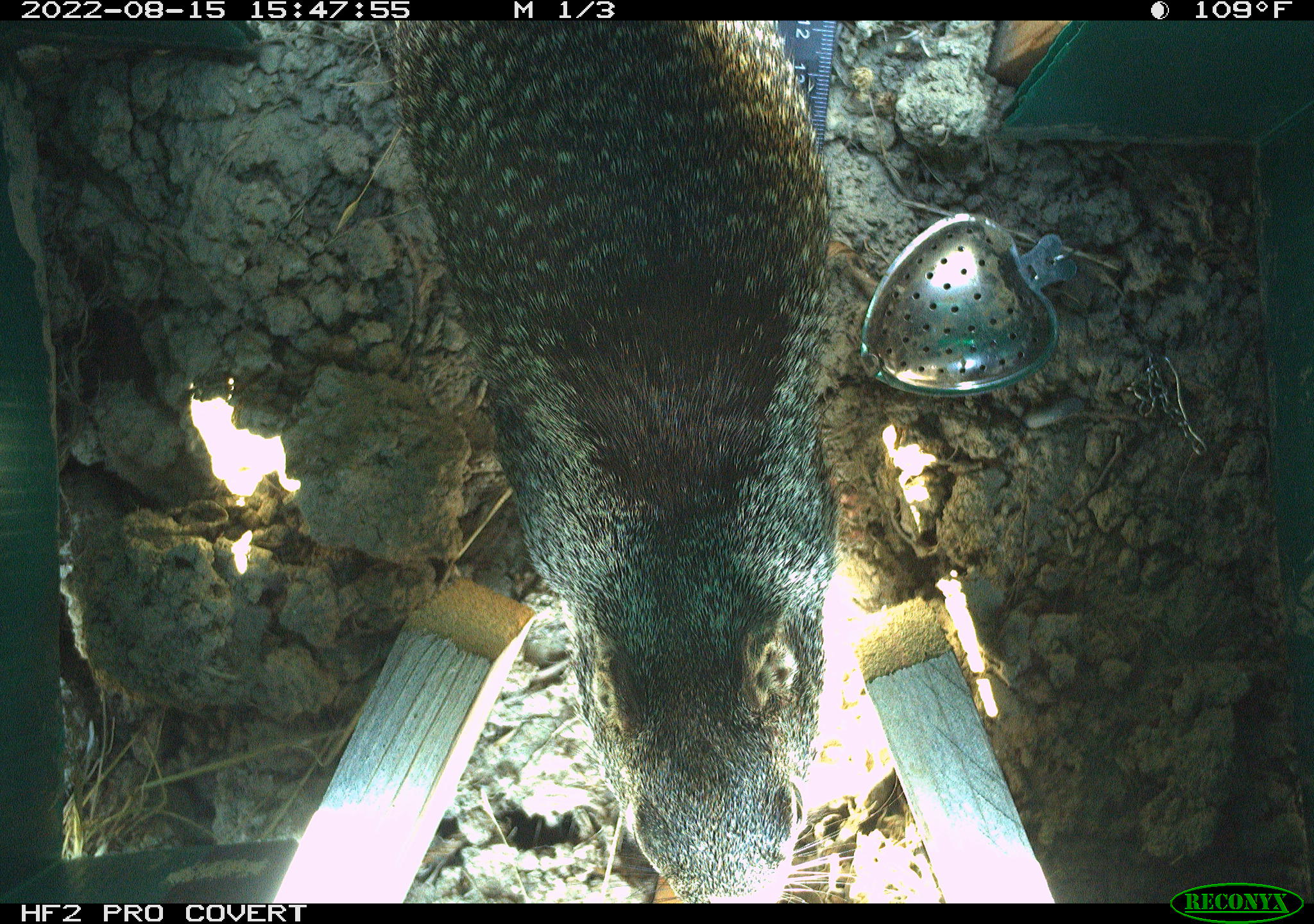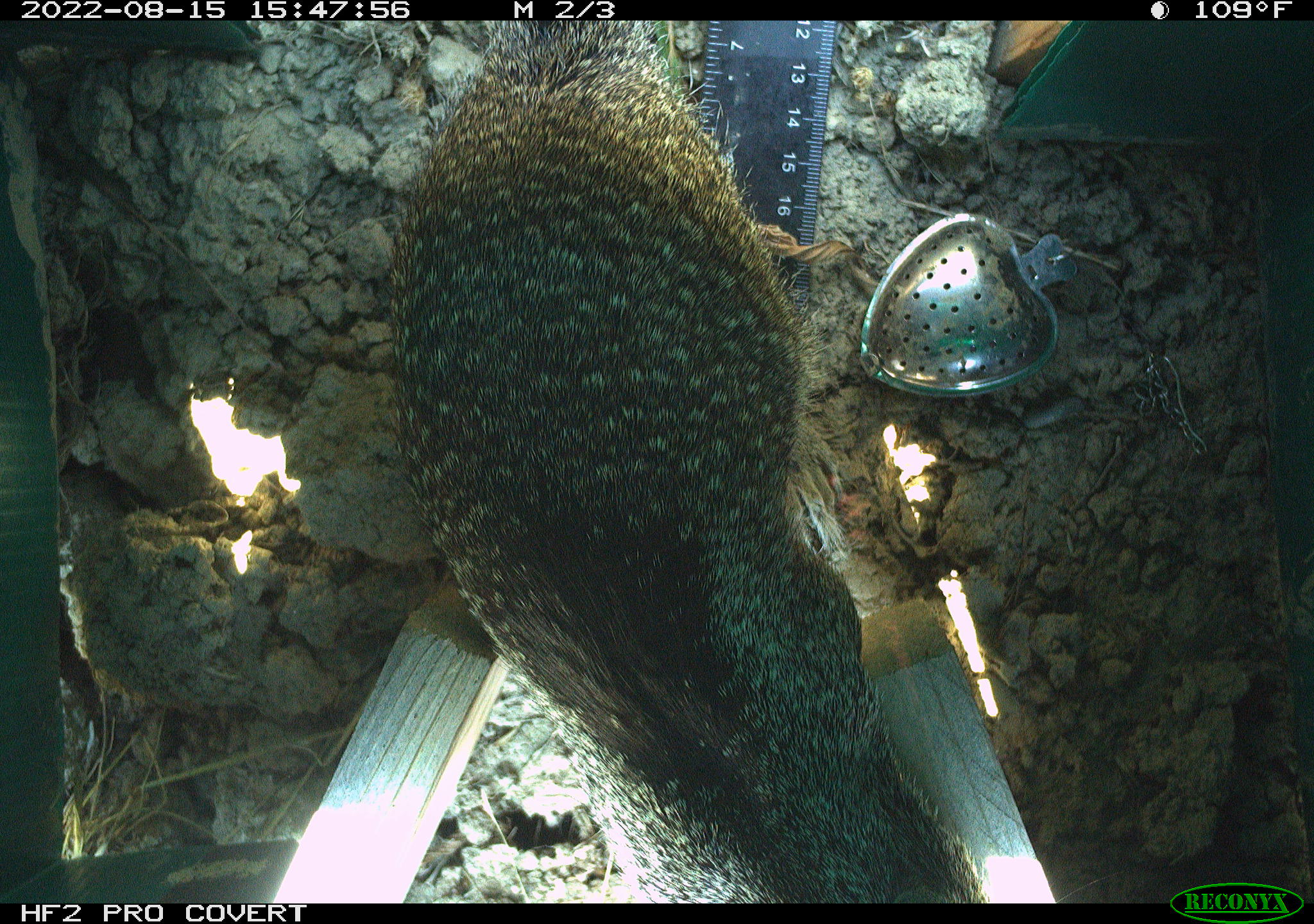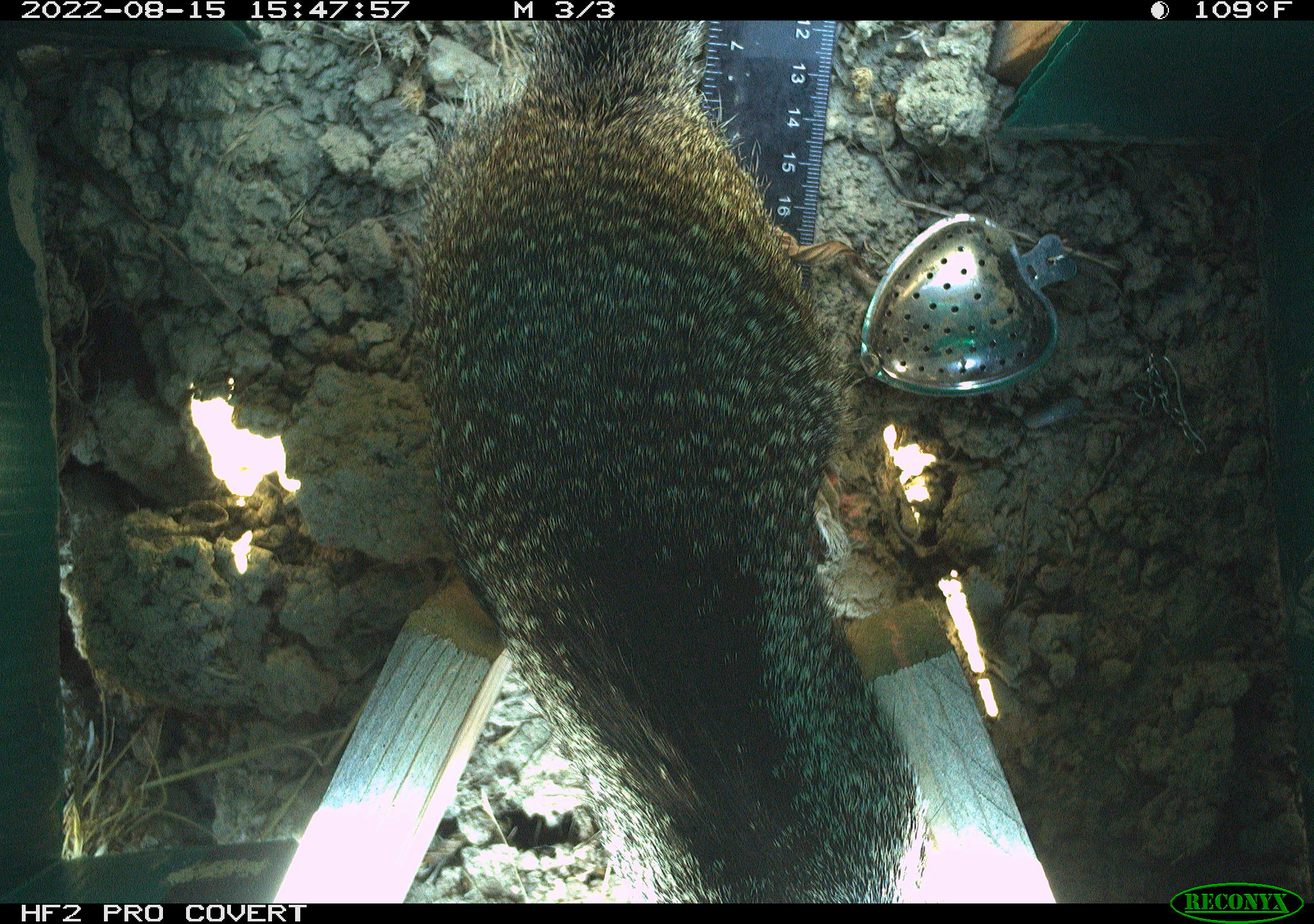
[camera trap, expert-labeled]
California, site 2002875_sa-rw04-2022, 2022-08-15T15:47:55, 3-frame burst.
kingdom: Animalia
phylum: Chordata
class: Mammalia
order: Rodentia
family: Sciuridae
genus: Otospermophilus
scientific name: Otospermophilus beecheyi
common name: california ground squirrel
California ground squirrel (Otospermophilus beecheyi).